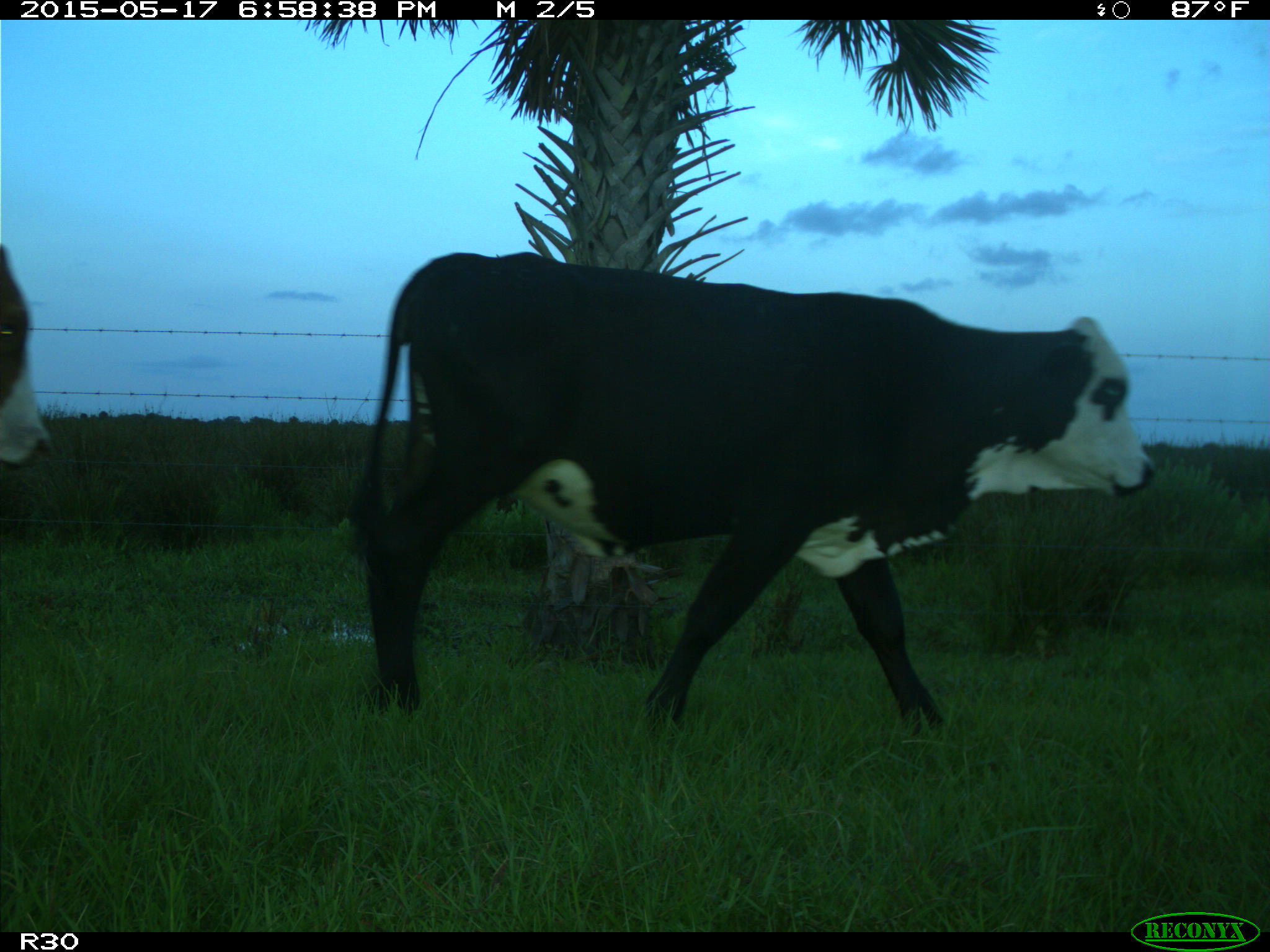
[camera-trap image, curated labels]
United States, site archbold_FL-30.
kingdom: Animalia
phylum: Chordata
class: Mammalia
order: Artiodactyla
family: Bovidae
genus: Bos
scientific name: Bos taurus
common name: domestic cow